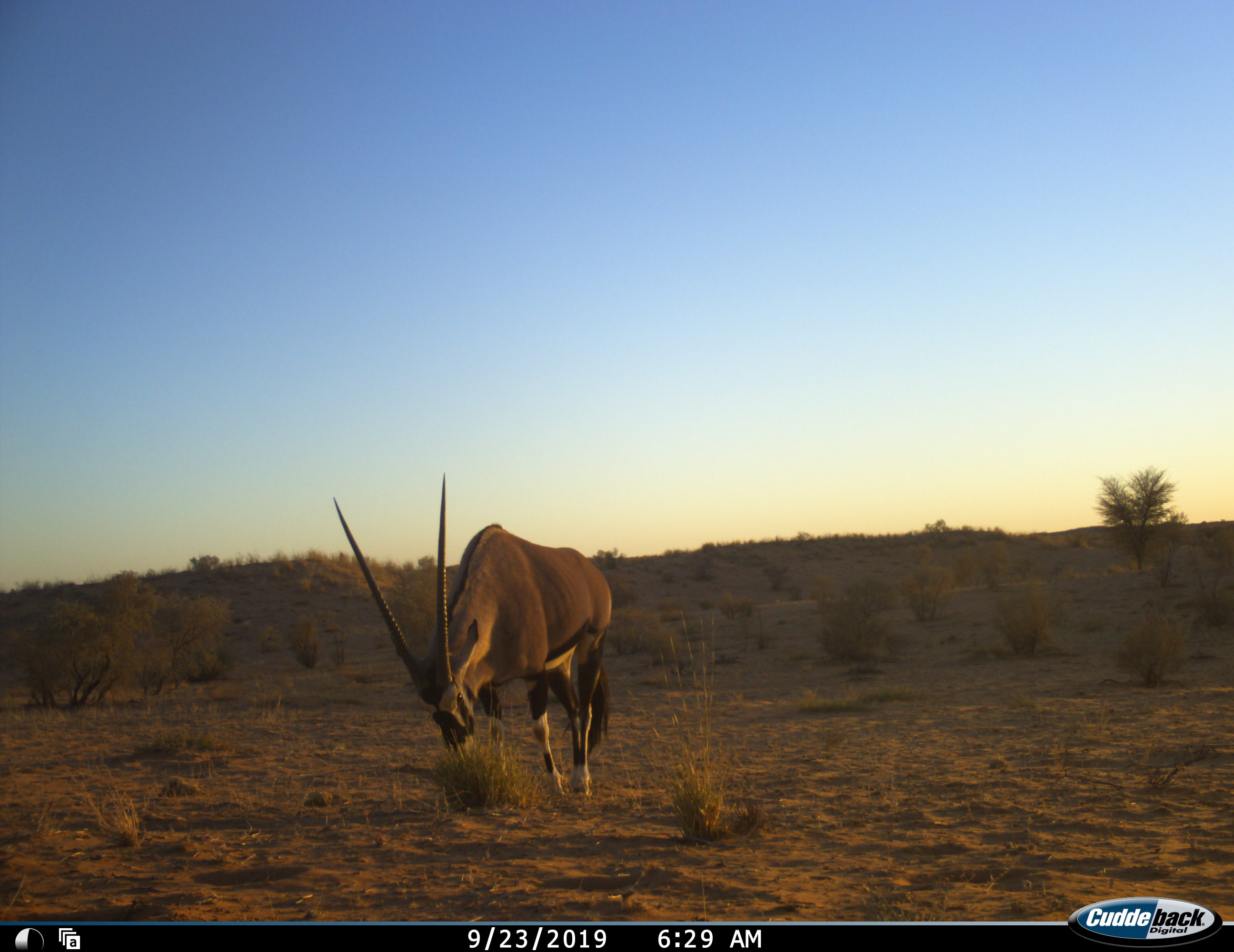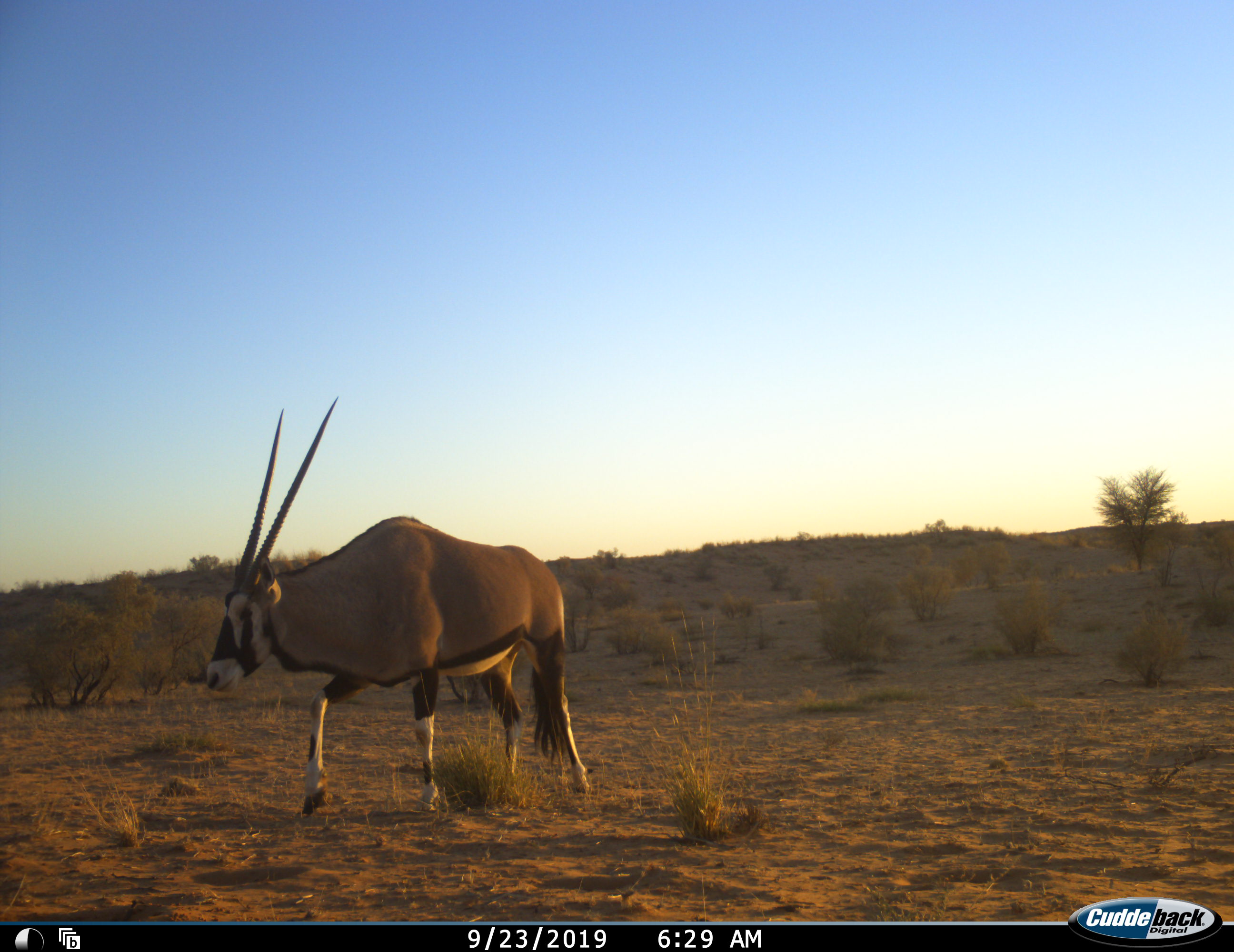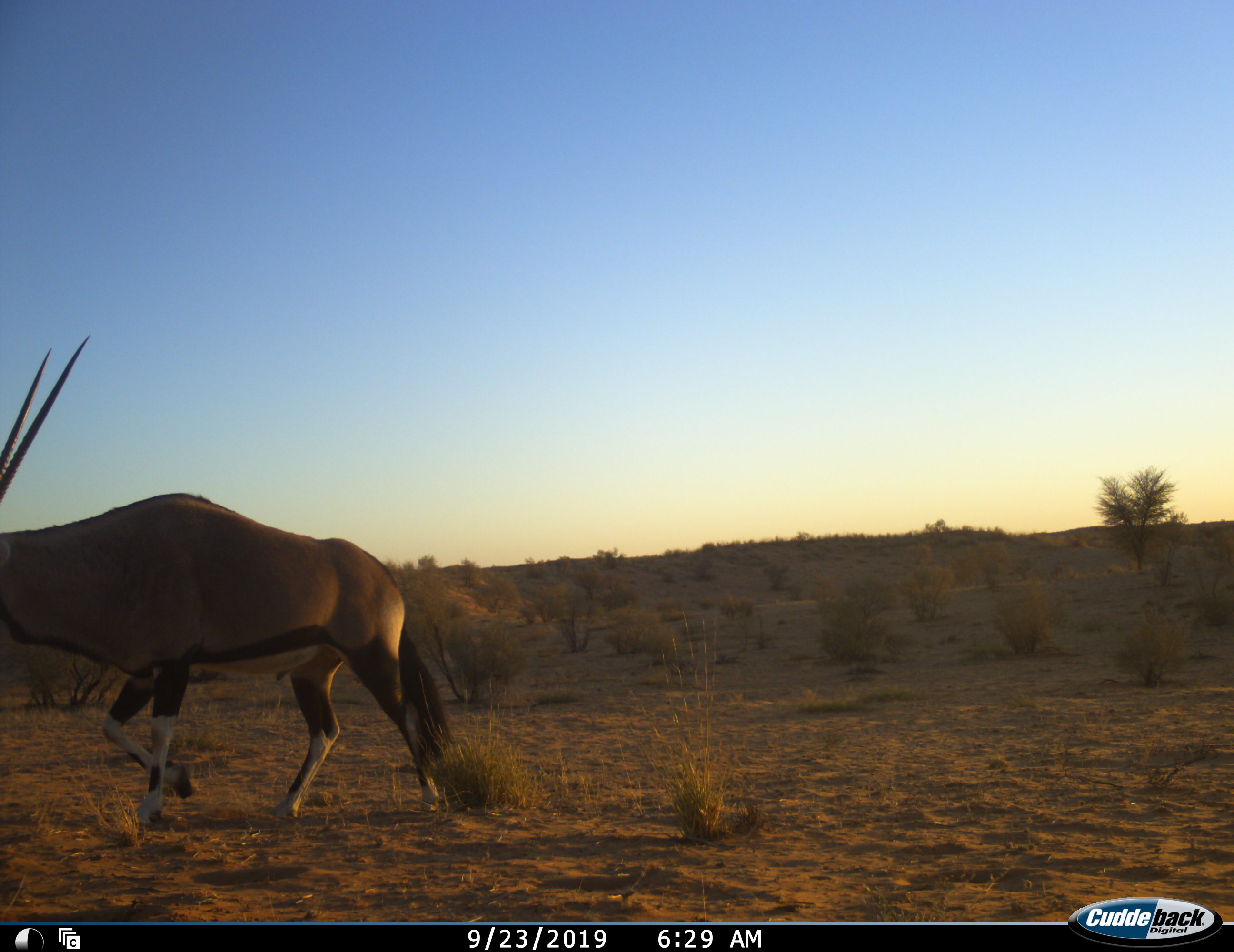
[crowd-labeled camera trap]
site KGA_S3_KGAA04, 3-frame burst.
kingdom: Animalia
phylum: Chordata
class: Mammalia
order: Artiodactyla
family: Bovidae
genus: Oryx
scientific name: Oryx gazella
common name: gemsbok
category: oryx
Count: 1.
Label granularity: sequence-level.